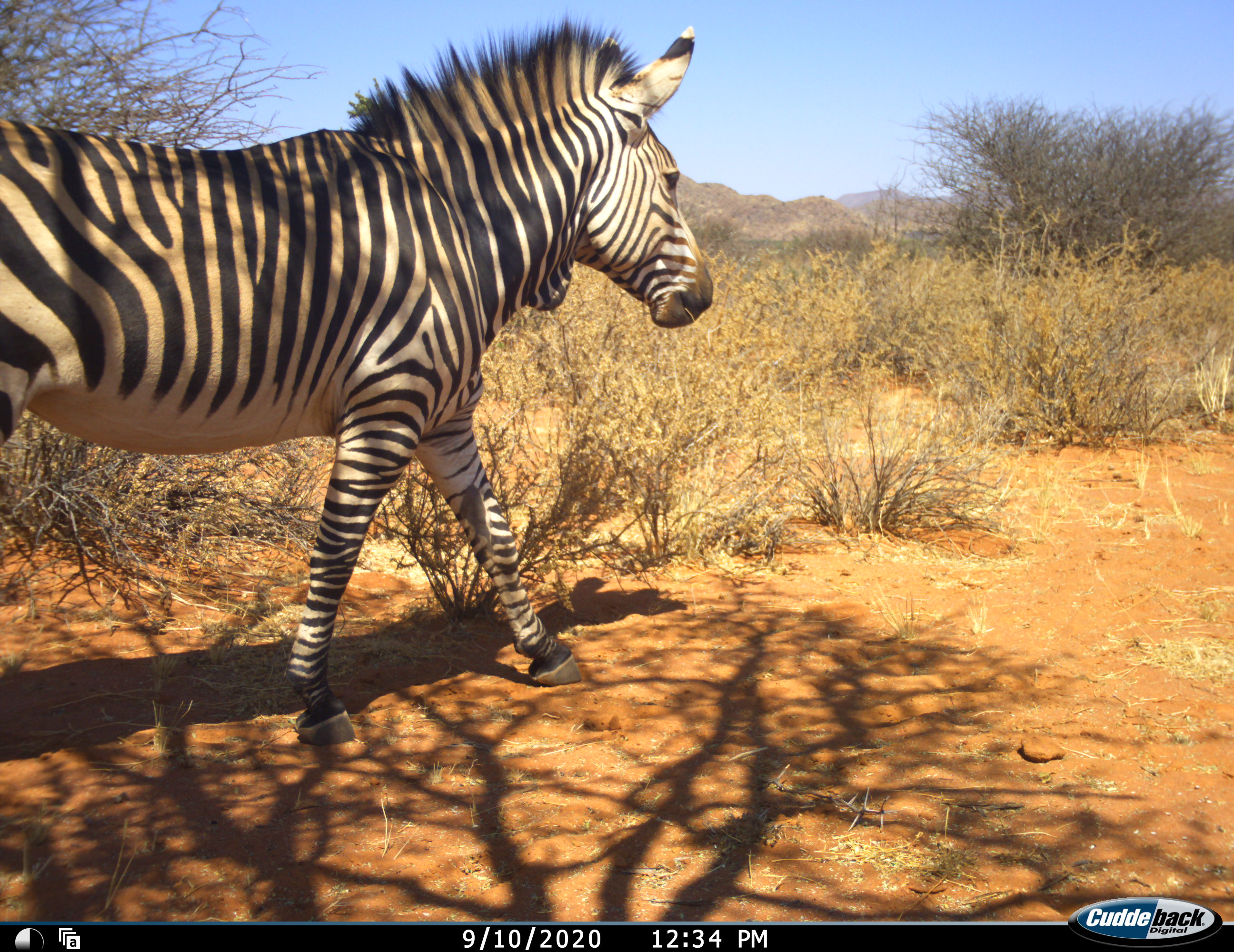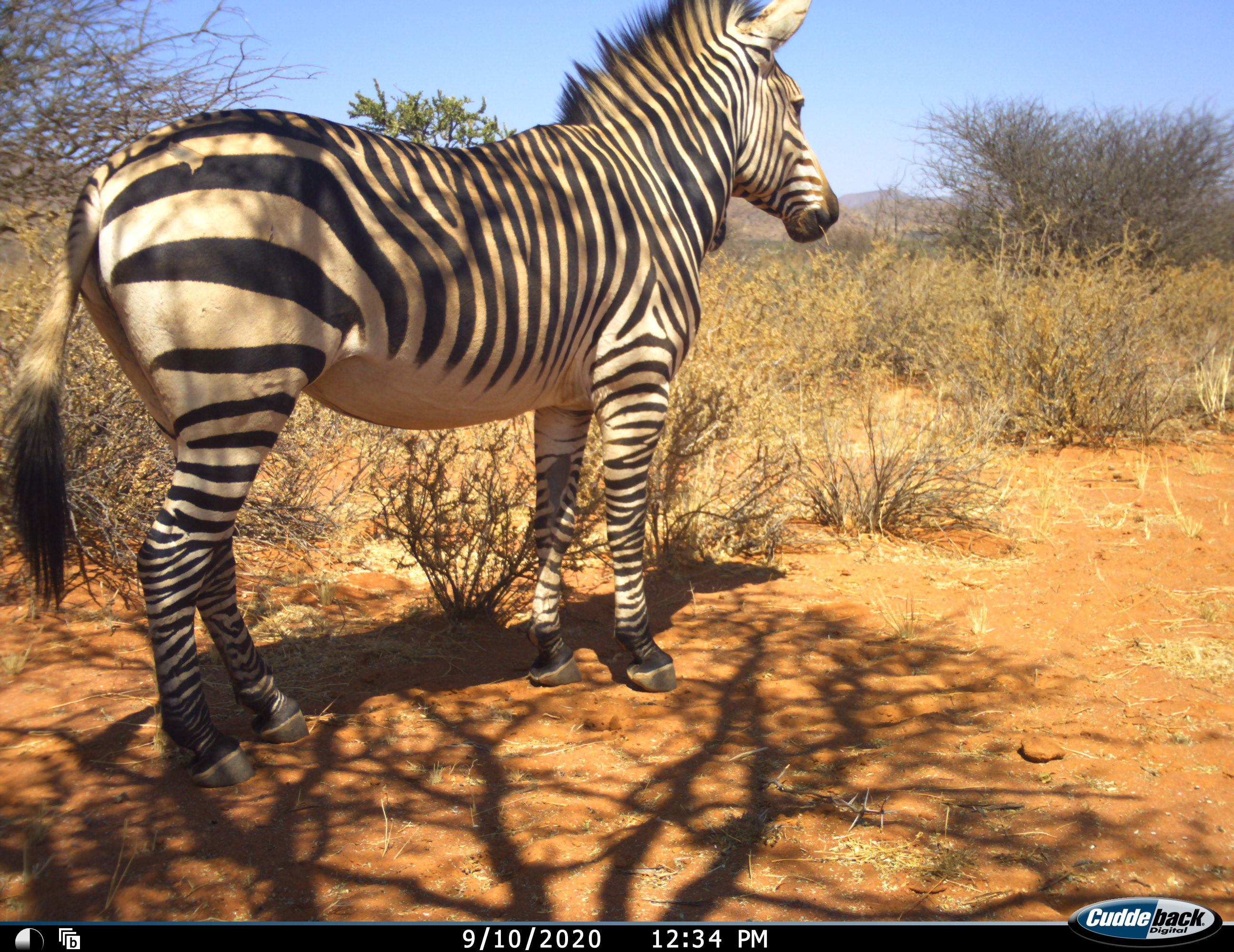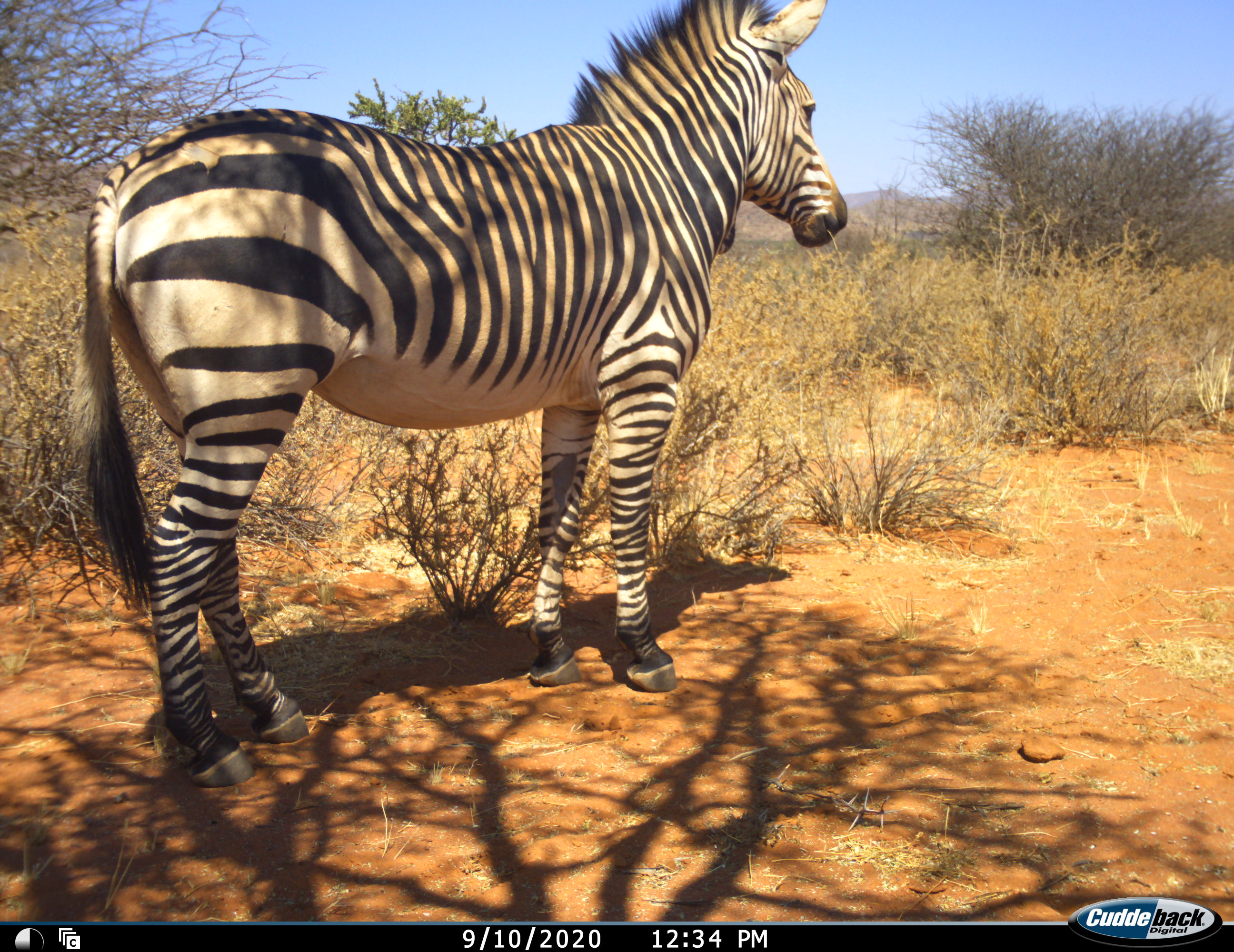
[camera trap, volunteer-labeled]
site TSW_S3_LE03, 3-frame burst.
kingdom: Animalia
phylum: Chordata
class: Mammalia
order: Perissodactyla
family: Equidae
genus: Equus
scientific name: Equus zebra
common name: mountain zebra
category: zebramountain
Zebramountain (mountain zebra) (Equus zebra), count 1. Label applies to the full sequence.